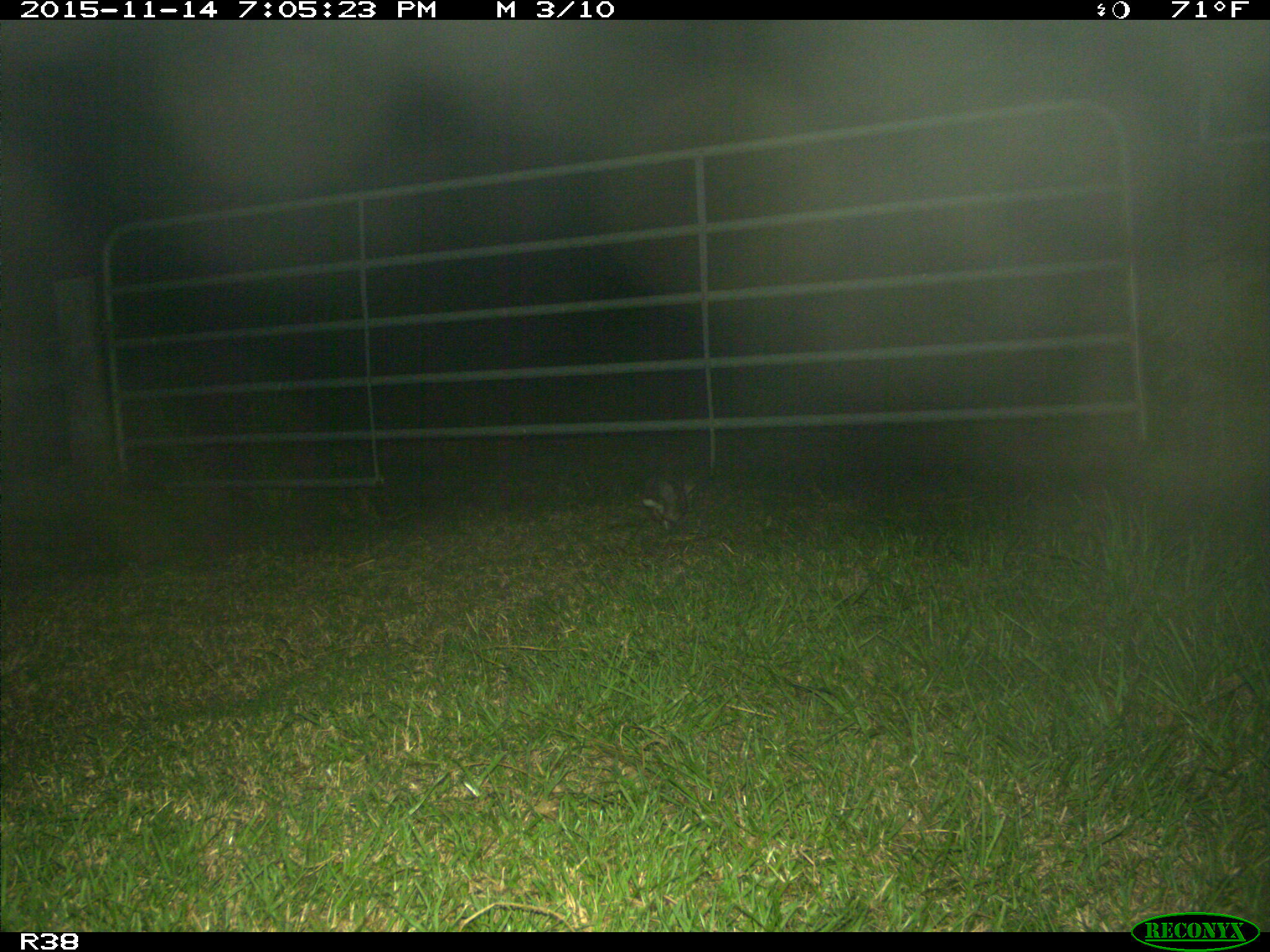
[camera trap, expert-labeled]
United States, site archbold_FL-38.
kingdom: Animalia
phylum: Chordata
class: Mammalia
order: Lagomorpha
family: Leporidae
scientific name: Leporidae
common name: rabbits and hares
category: unidentified rabbit